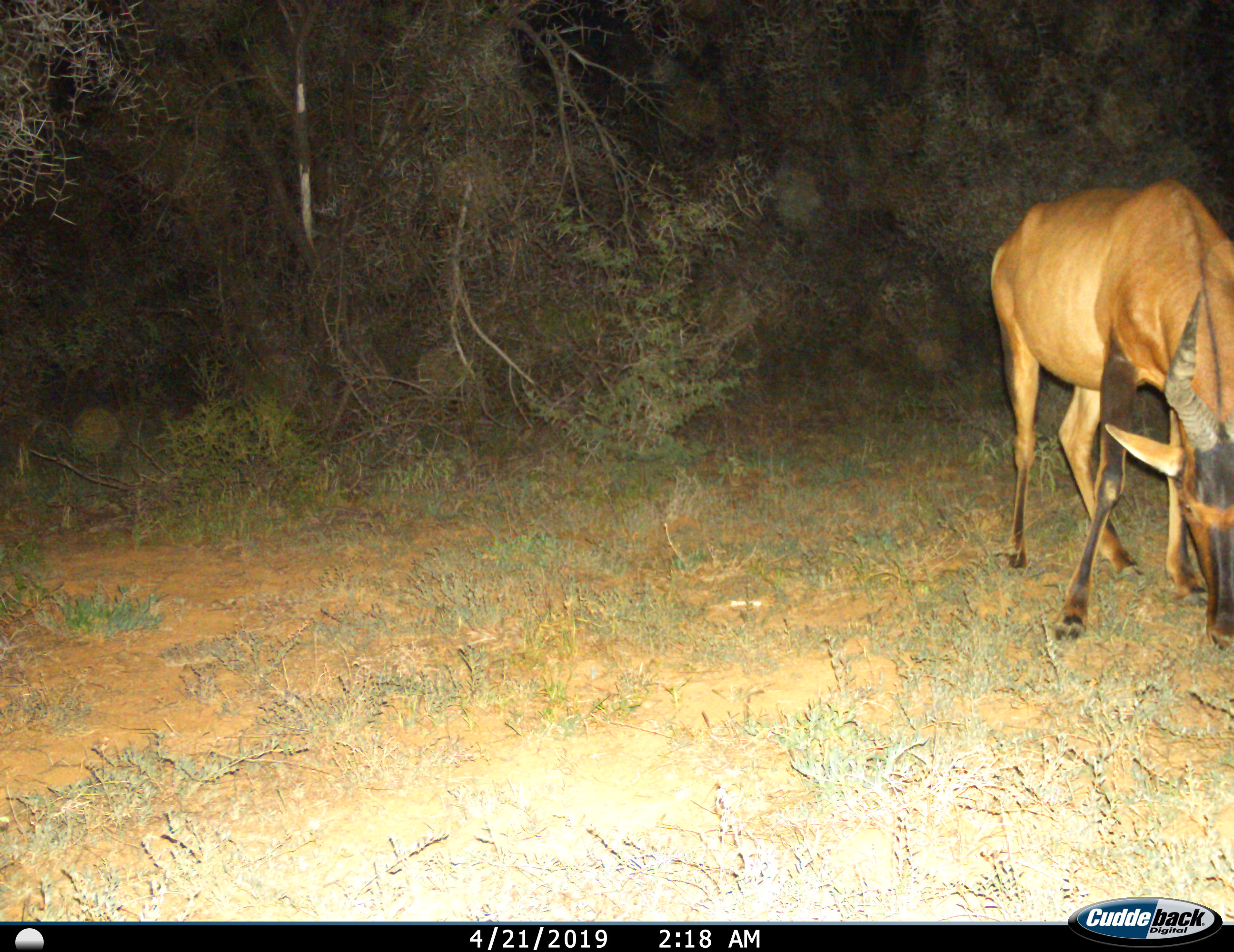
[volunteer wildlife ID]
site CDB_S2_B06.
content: unidentified animal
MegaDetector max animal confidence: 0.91